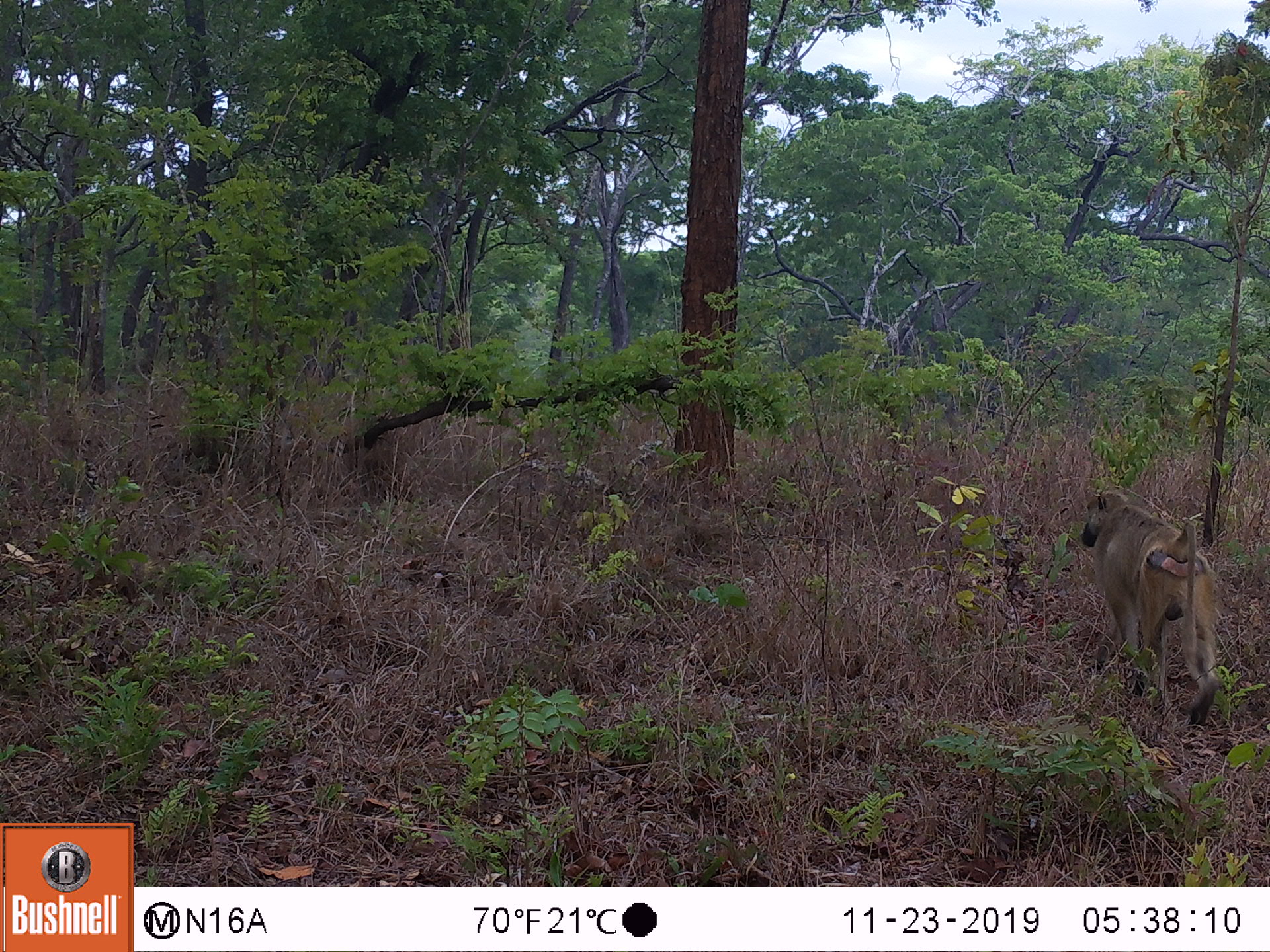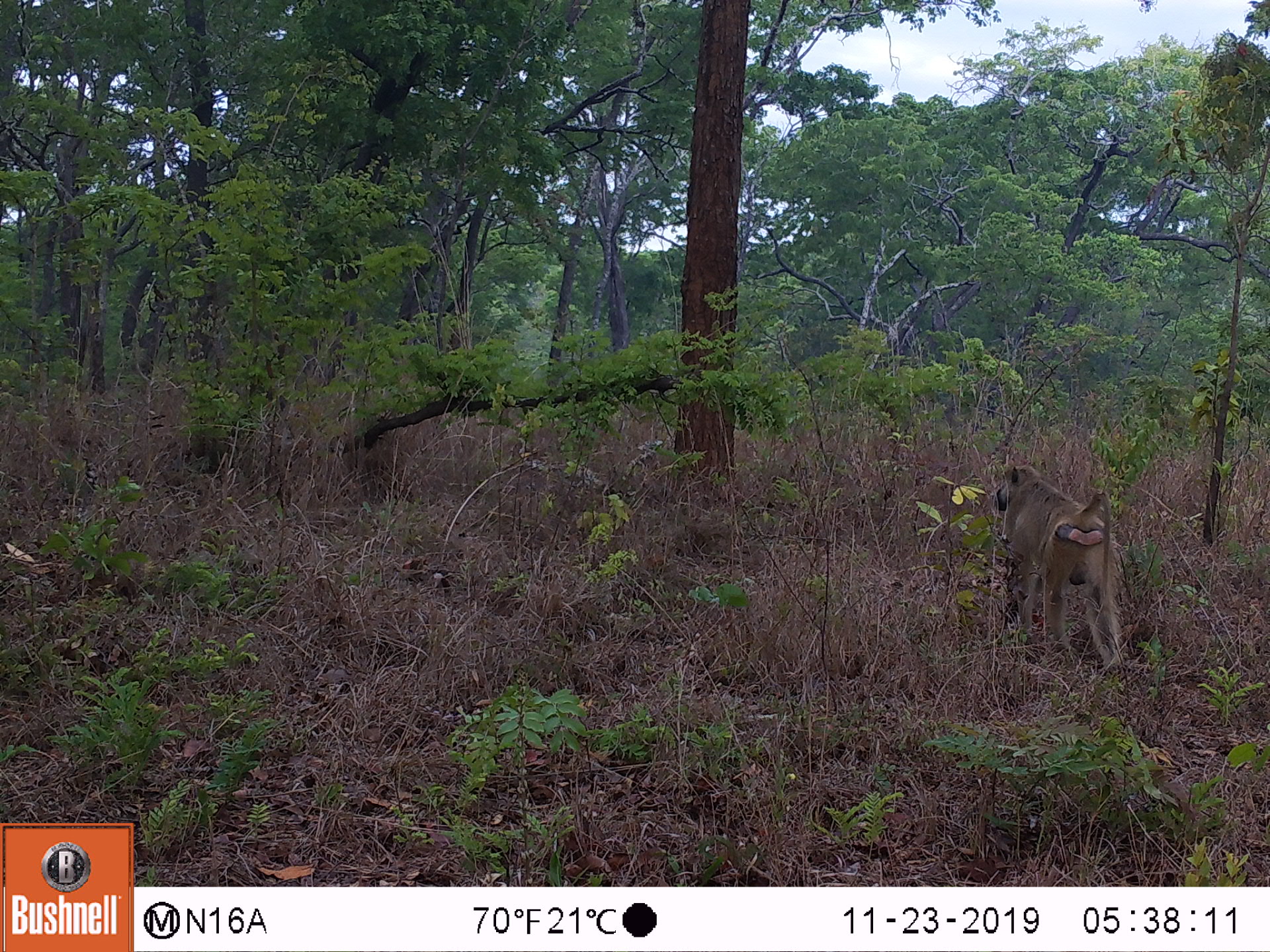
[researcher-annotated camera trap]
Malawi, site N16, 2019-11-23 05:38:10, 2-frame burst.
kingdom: Animalia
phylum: Chordata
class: Mammalia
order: Primates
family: Cercopithecidae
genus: Papio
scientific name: Papio cynocephalus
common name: yellow baboon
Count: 1.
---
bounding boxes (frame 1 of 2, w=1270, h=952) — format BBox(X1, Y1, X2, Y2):
yellow baboon: BBox(1077, 489, 1221, 730)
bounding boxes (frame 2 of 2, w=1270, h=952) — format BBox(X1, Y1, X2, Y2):
yellow baboon: BBox(991, 464, 1126, 678)